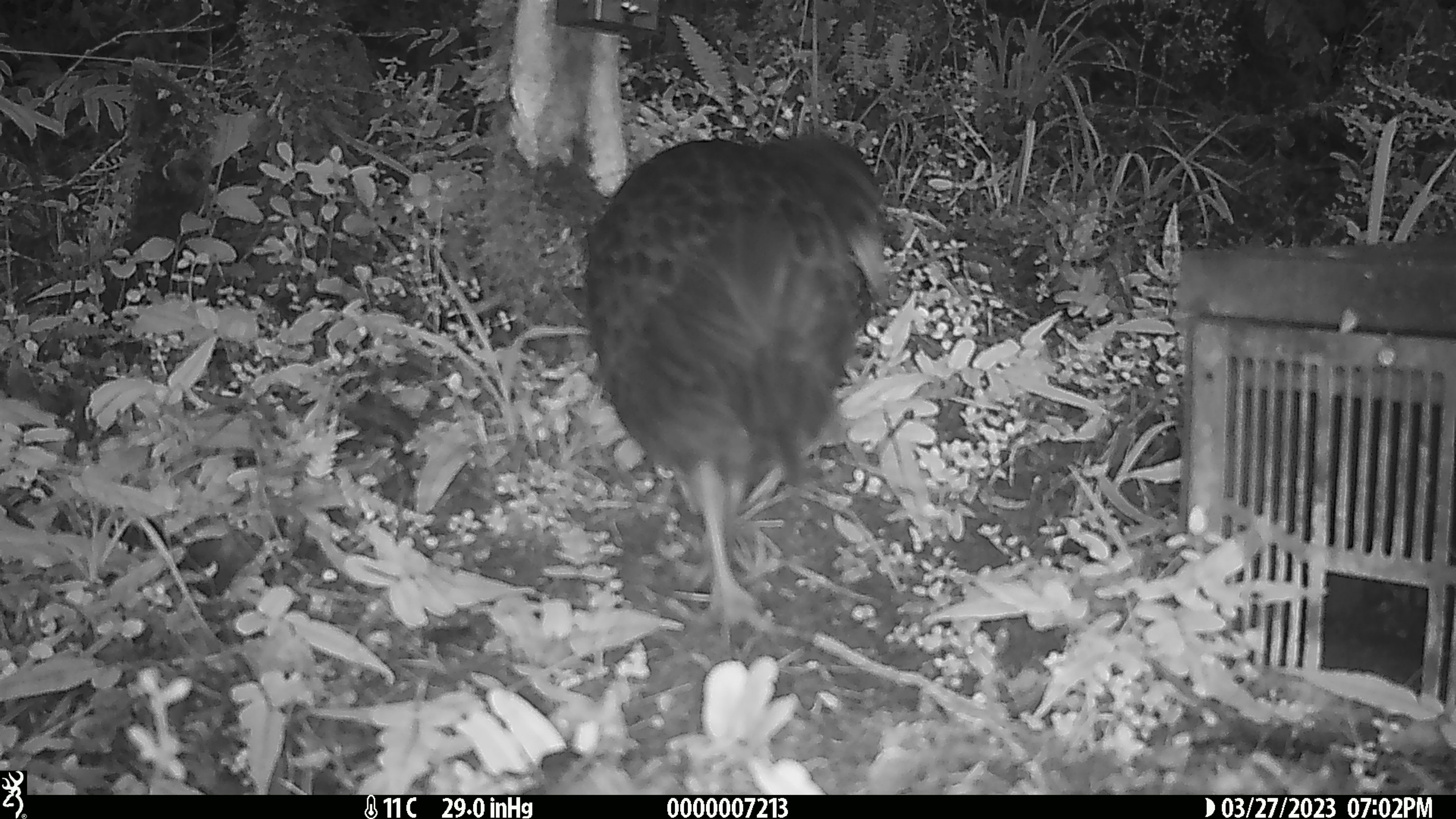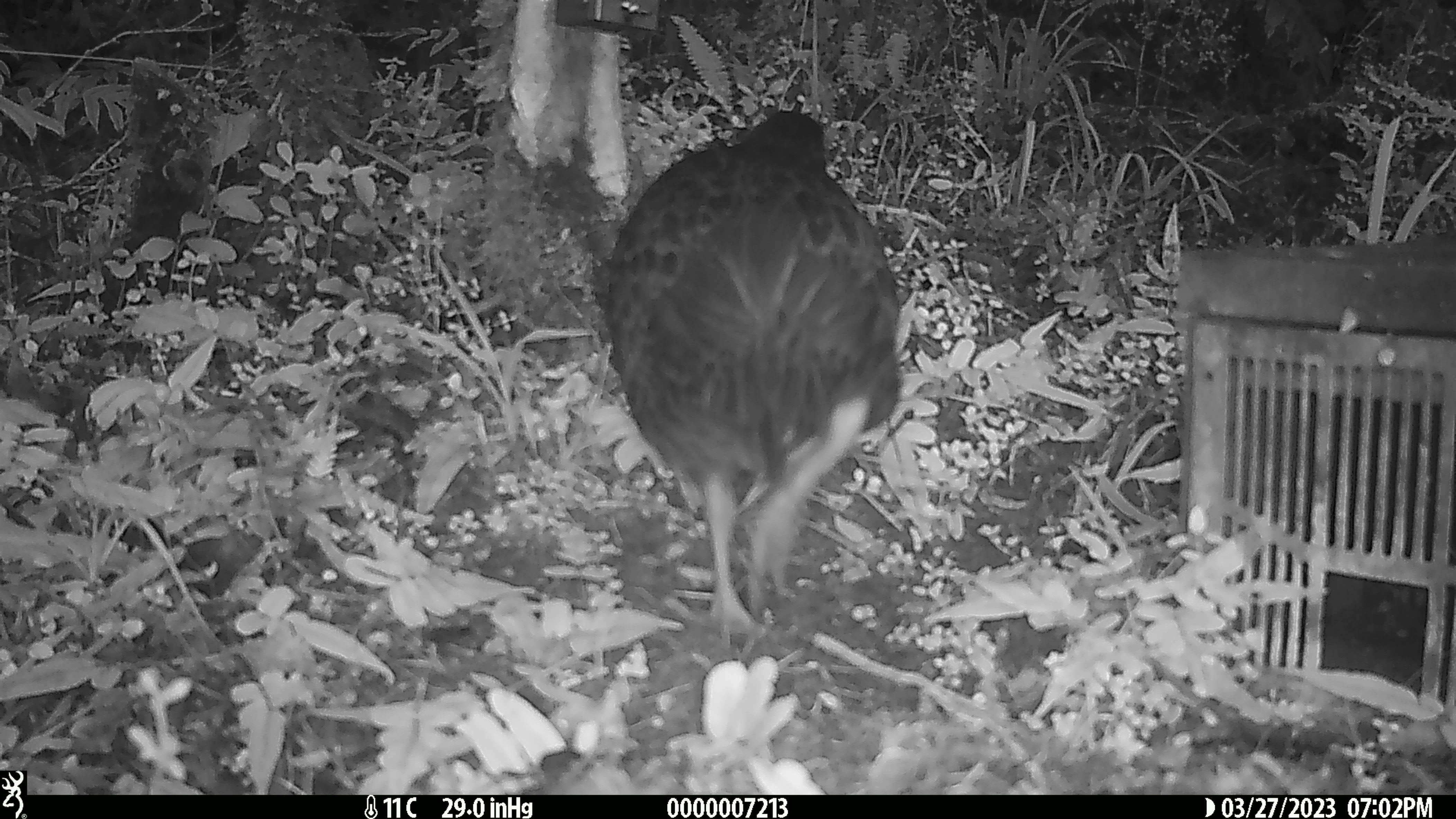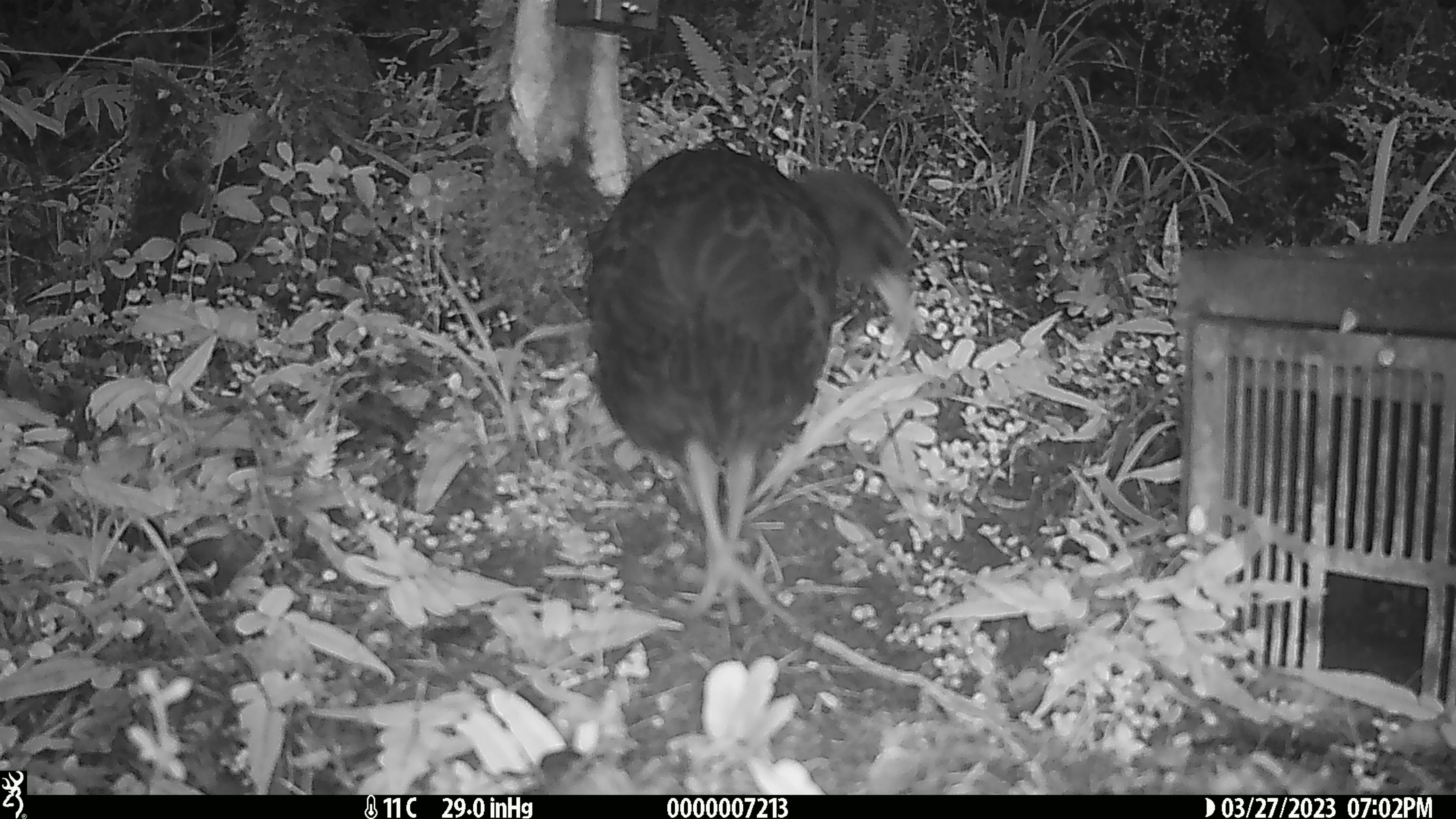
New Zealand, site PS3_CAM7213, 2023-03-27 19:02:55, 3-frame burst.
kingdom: Animalia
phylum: Chordata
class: Aves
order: Gruiformes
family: Rallidae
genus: Gallirallus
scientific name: Gallirallus australis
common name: weka